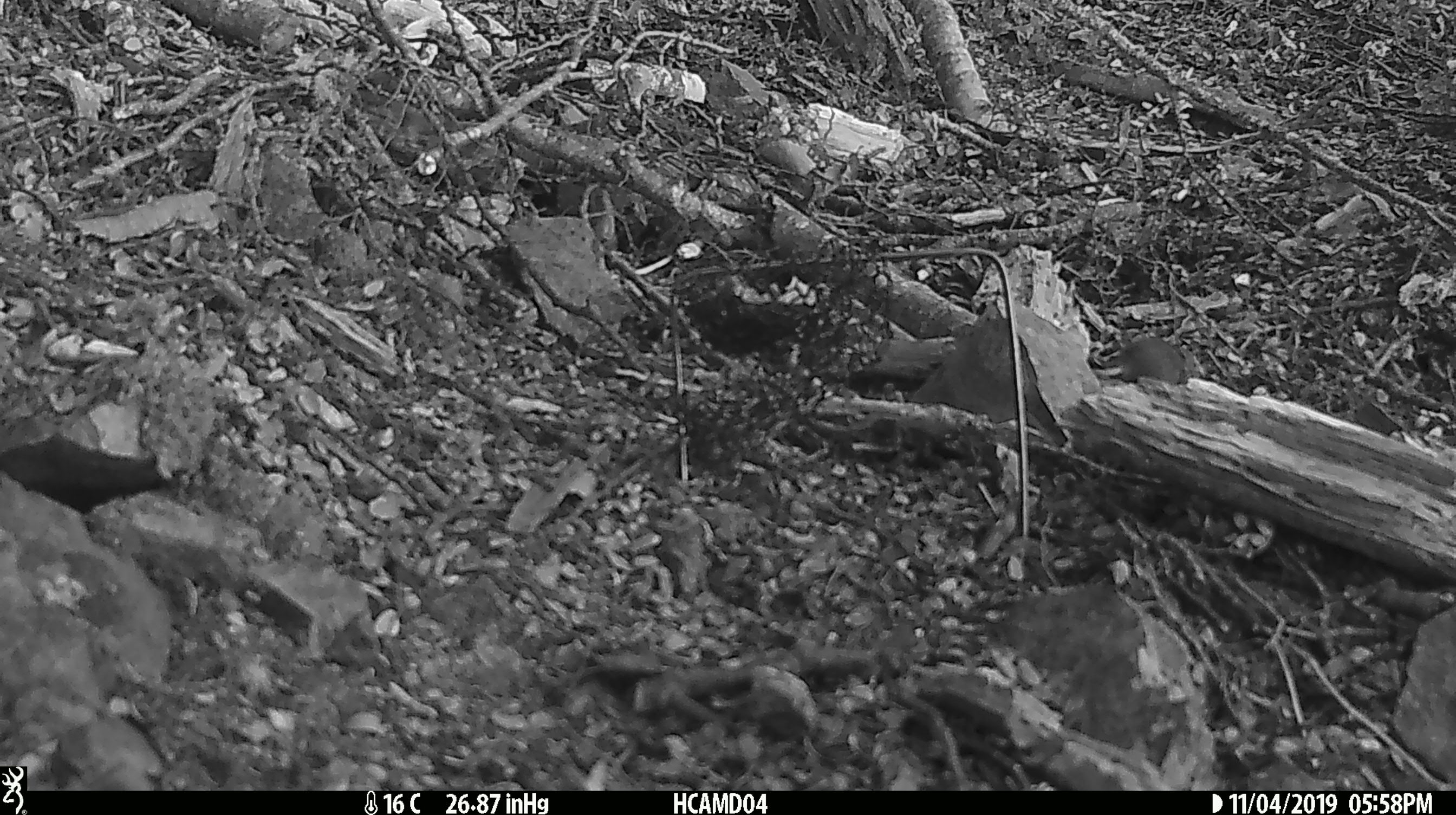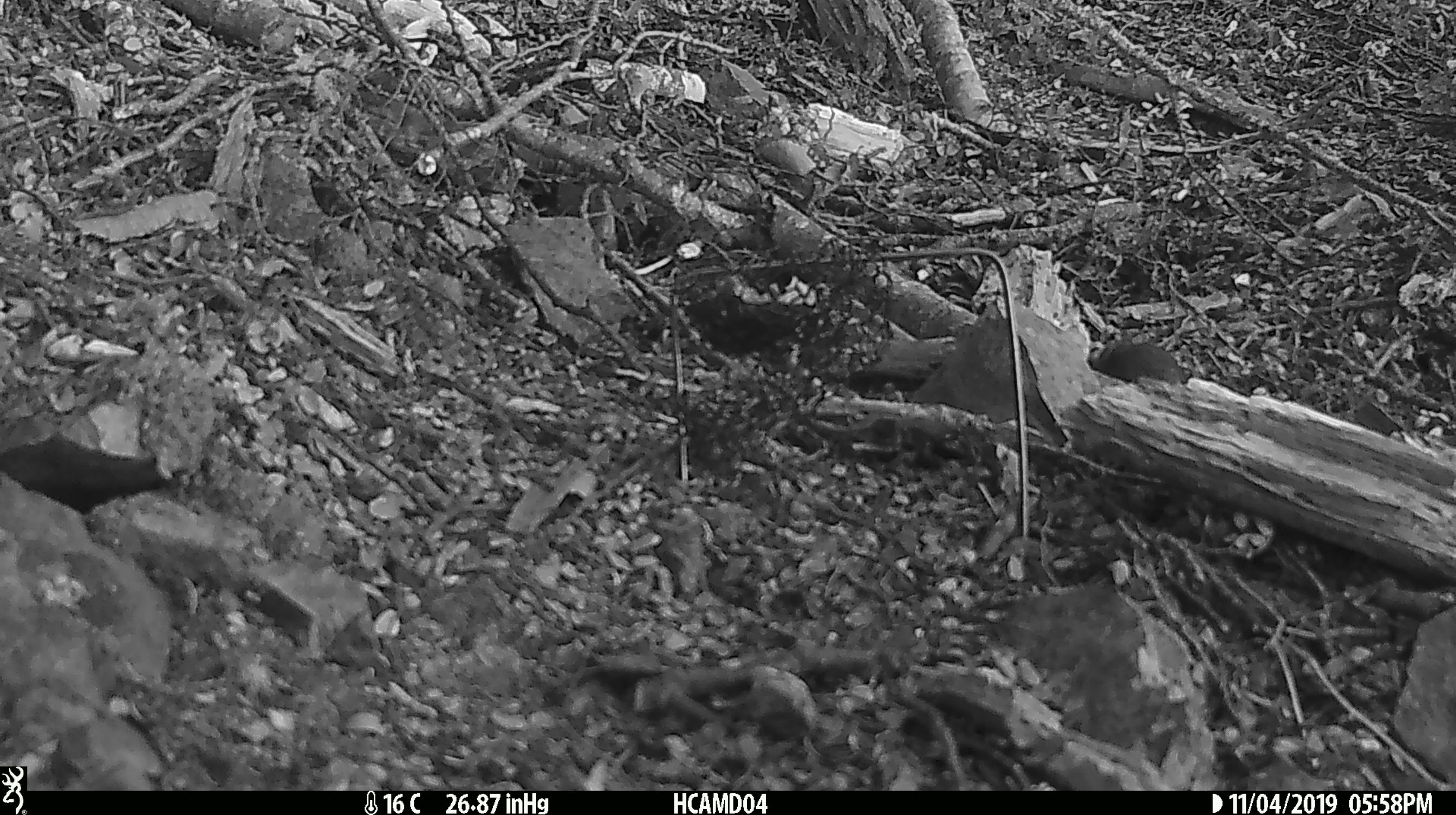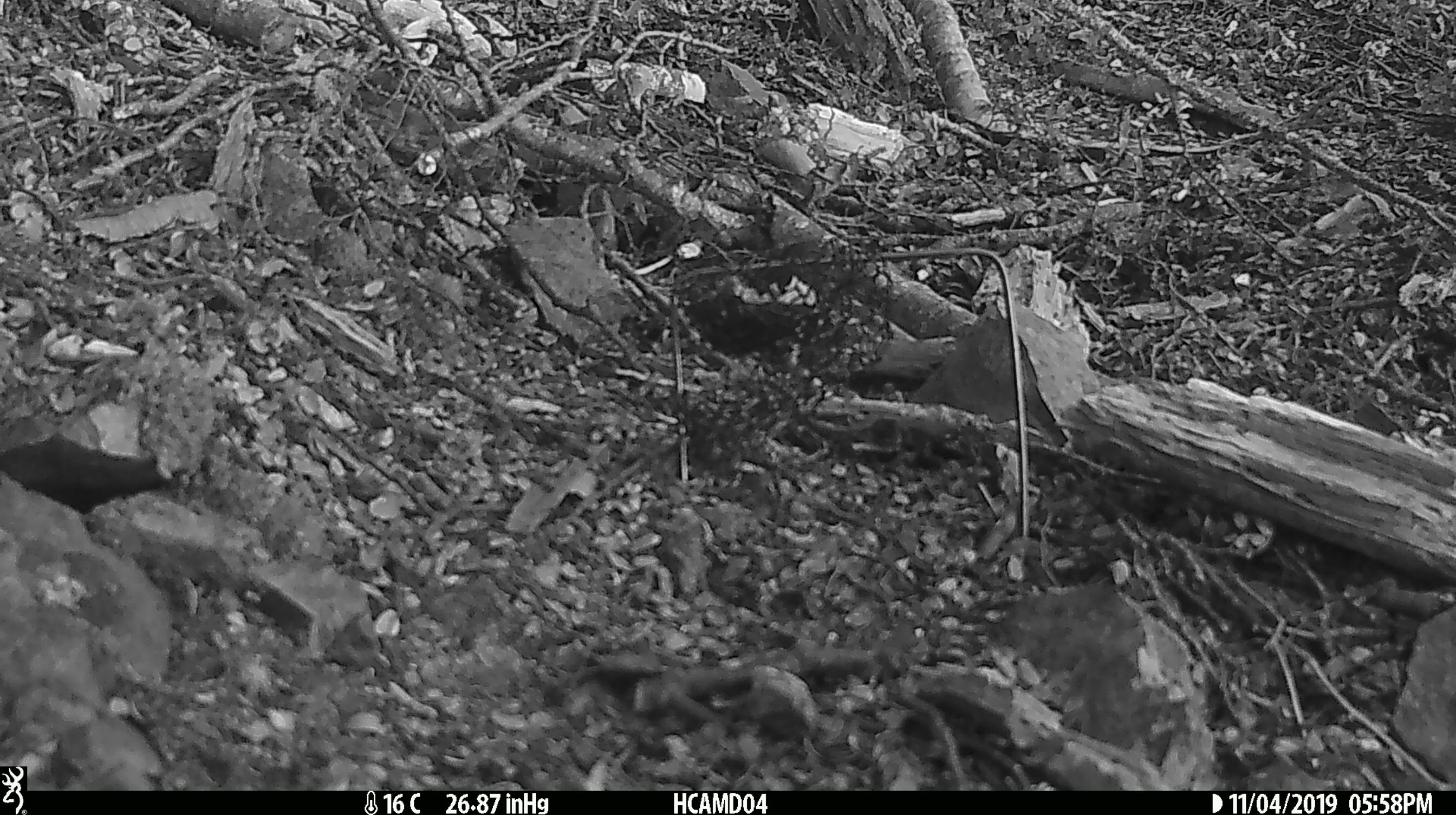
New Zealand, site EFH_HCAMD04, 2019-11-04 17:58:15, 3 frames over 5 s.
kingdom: Animalia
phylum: Chordata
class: Mammalia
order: Rodentia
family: Muridae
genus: Mus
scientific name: Mus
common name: mouse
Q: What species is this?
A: Mouse (Mus).